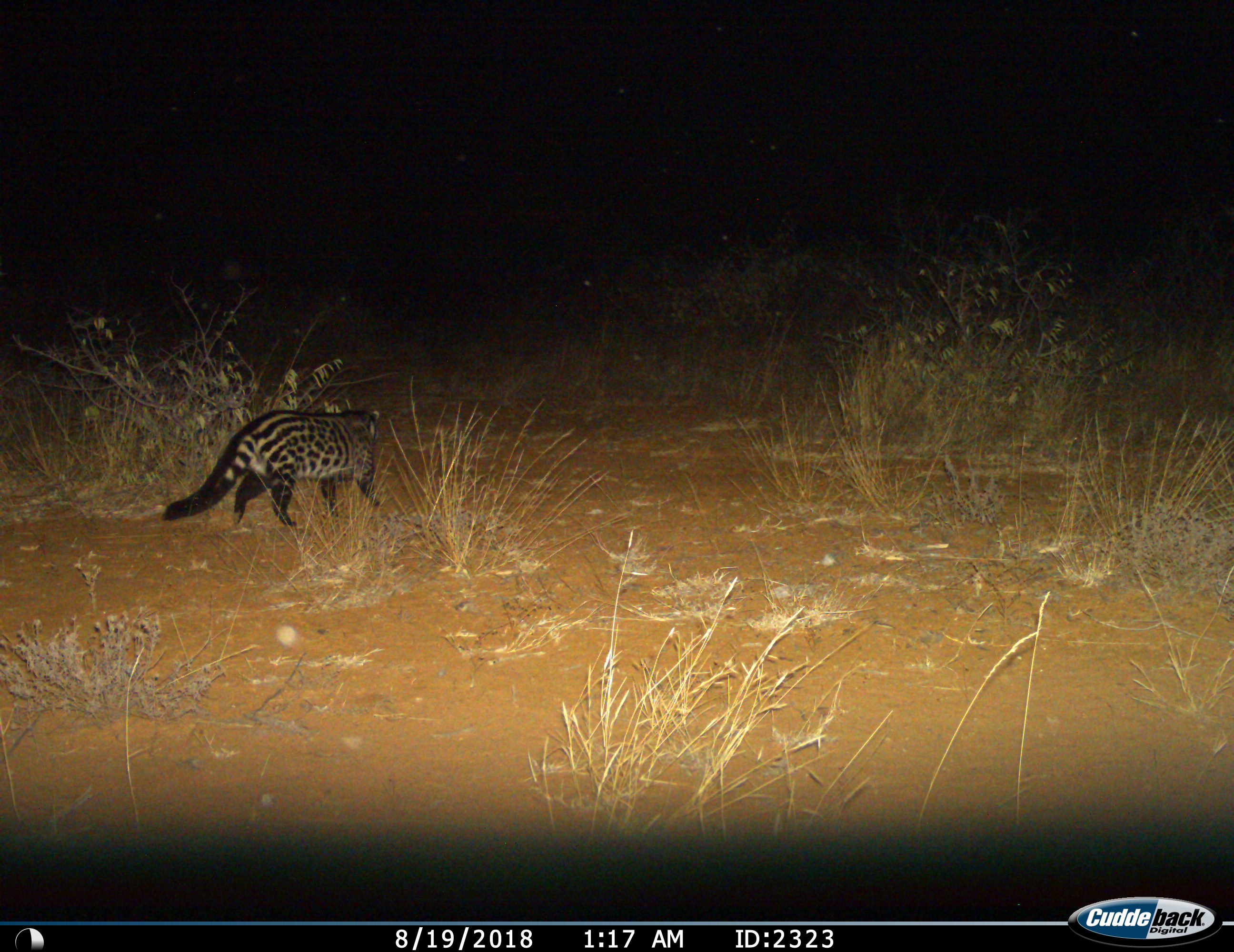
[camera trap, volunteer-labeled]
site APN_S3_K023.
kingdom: Animalia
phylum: Chordata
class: Mammalia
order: Carnivora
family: Viverridae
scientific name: Viverridae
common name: civet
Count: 1.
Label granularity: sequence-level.